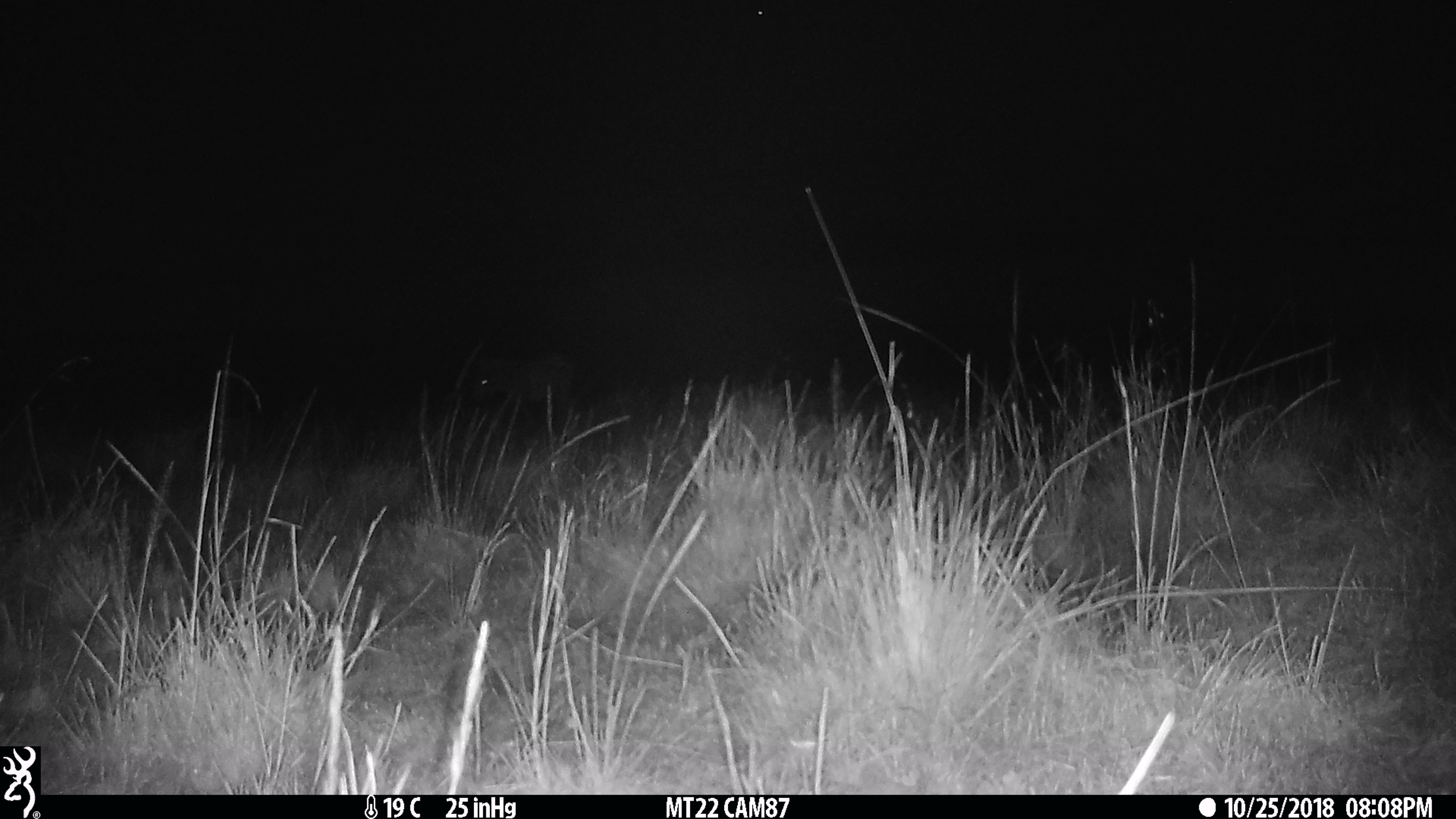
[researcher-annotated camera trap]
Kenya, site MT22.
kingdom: Animalia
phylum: Chordata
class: Mammalia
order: Perissodactyla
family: Equidae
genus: Equus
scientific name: Equus quagga burchellii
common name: burchell's zebra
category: zebra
Zebra (burchell's zebra) (Equus quagga burchellii).